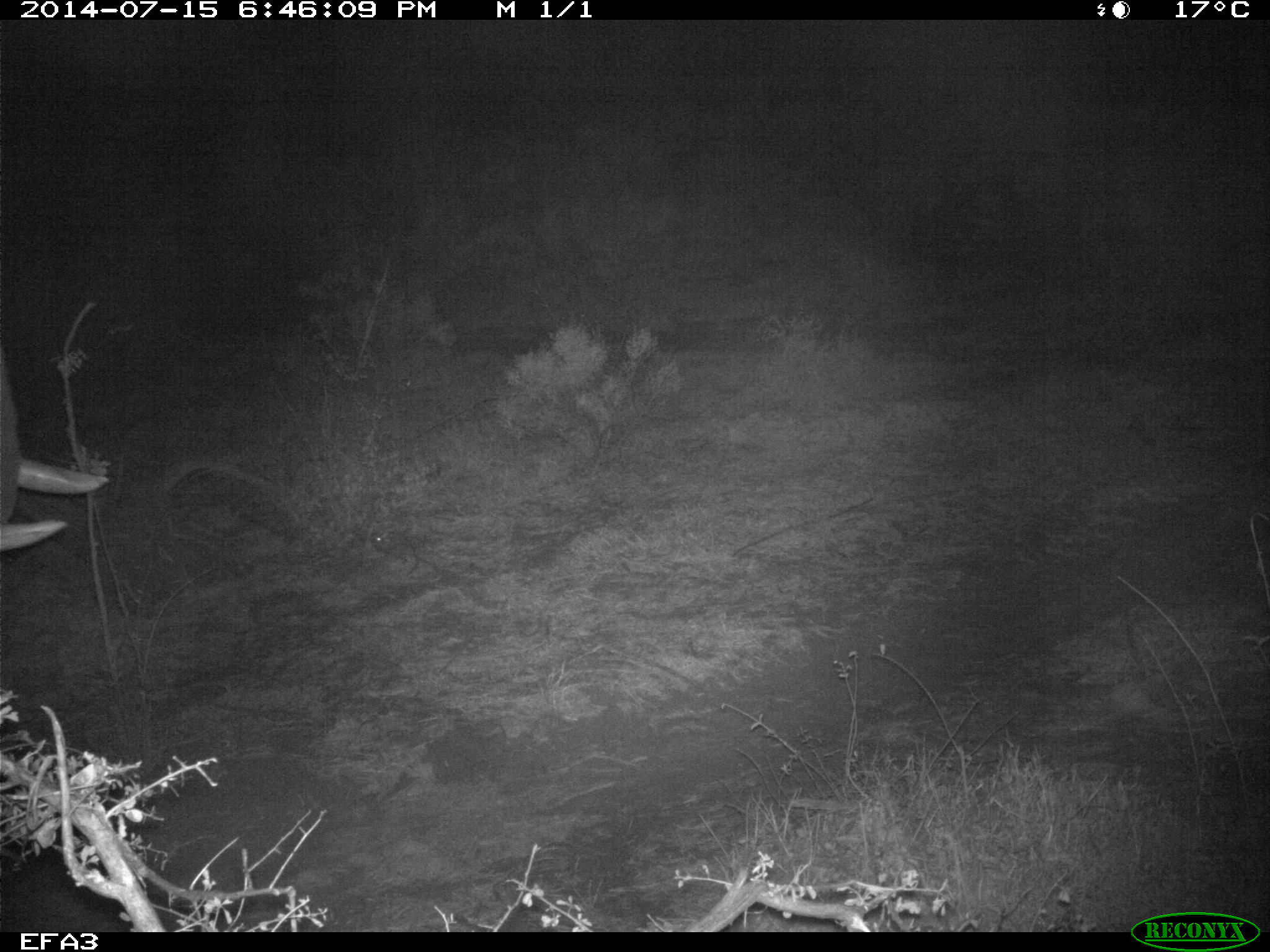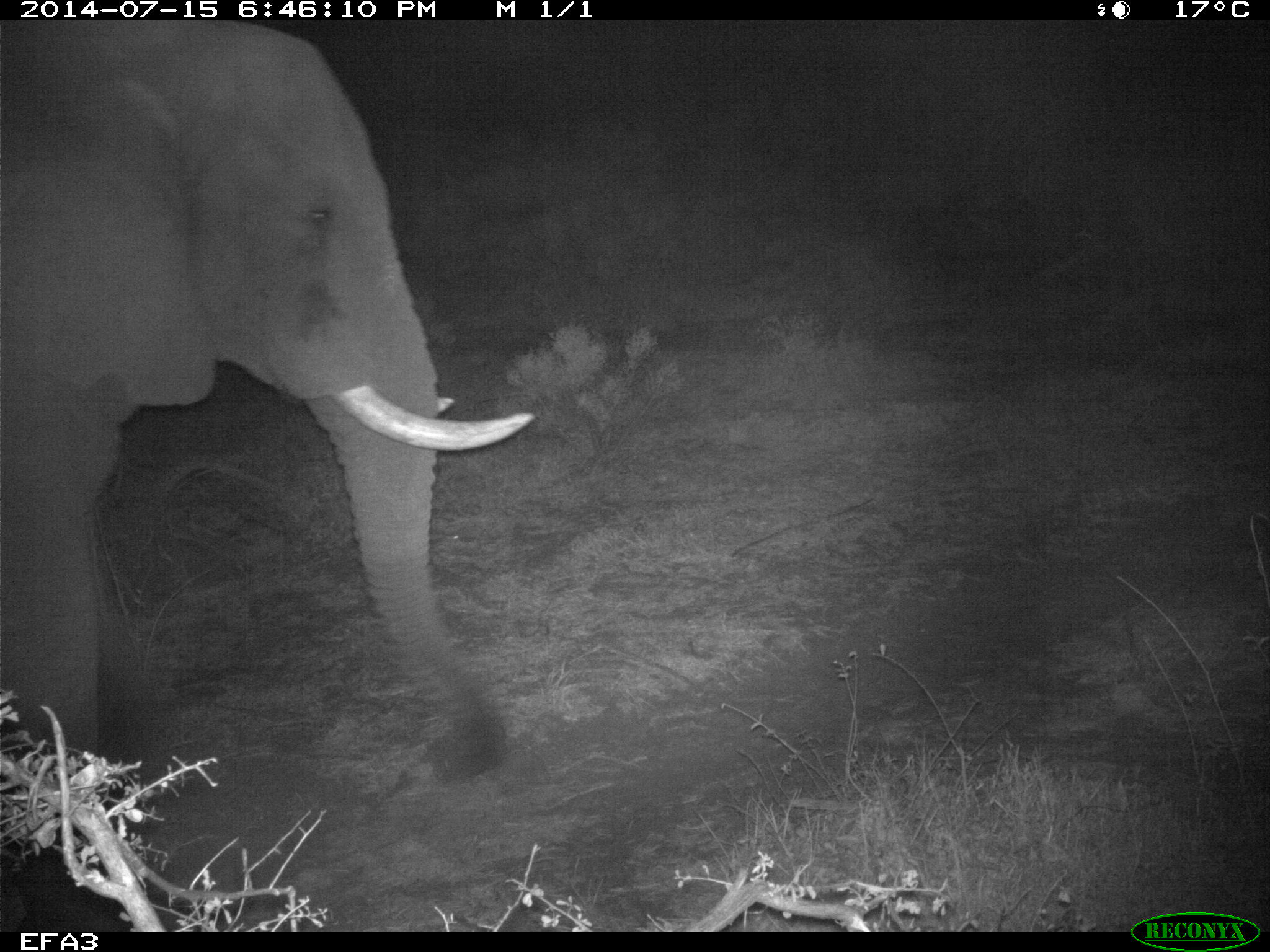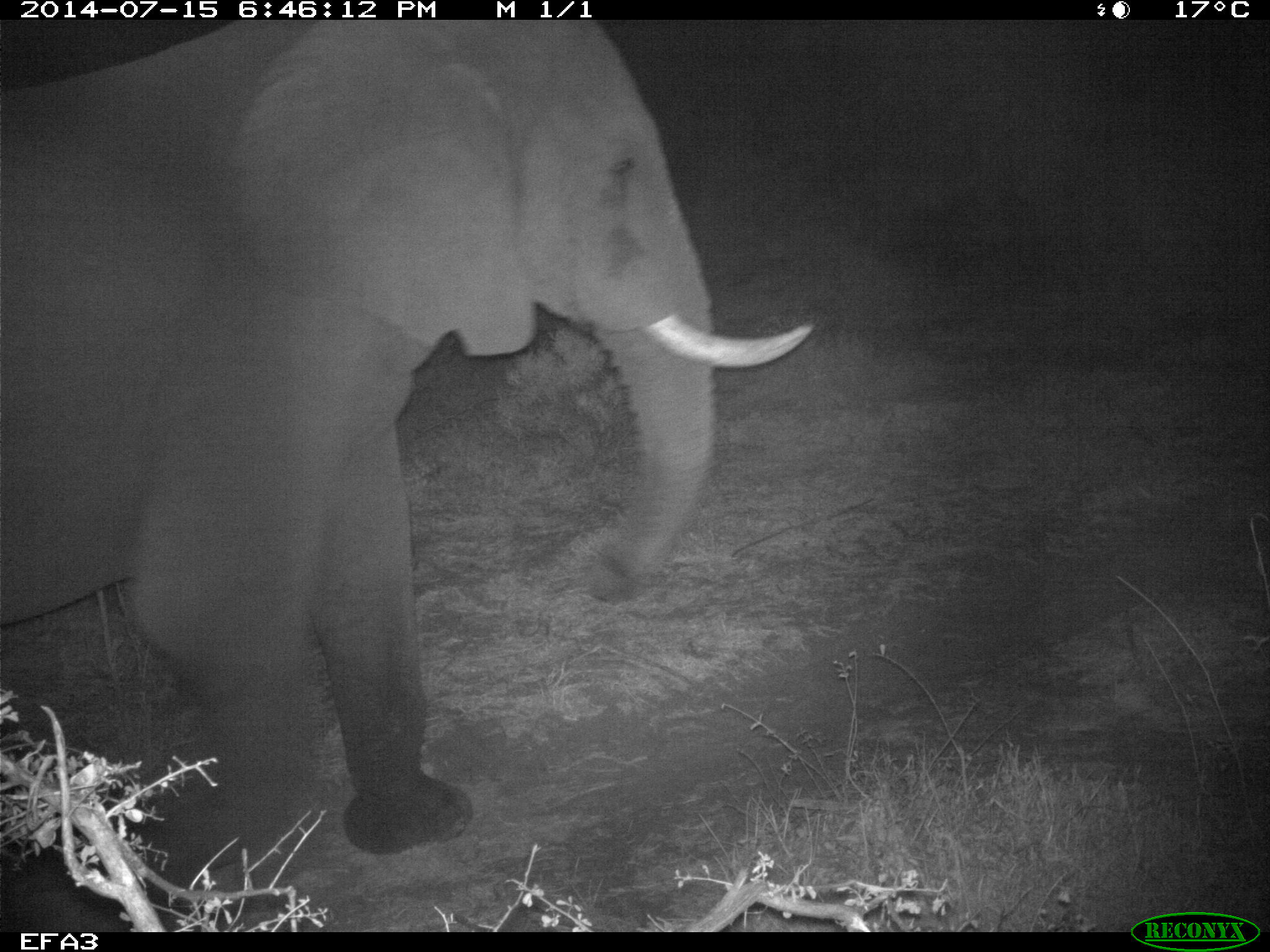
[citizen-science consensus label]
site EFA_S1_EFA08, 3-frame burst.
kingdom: Animalia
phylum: Chordata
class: Mammalia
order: Proboscidea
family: Elephantidae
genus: Loxodonta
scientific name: Loxodonta africana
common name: african bush elephant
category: elephant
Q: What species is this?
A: Elephant (african bush elephant) (Loxodonta africana).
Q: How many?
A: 1.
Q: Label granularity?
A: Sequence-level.